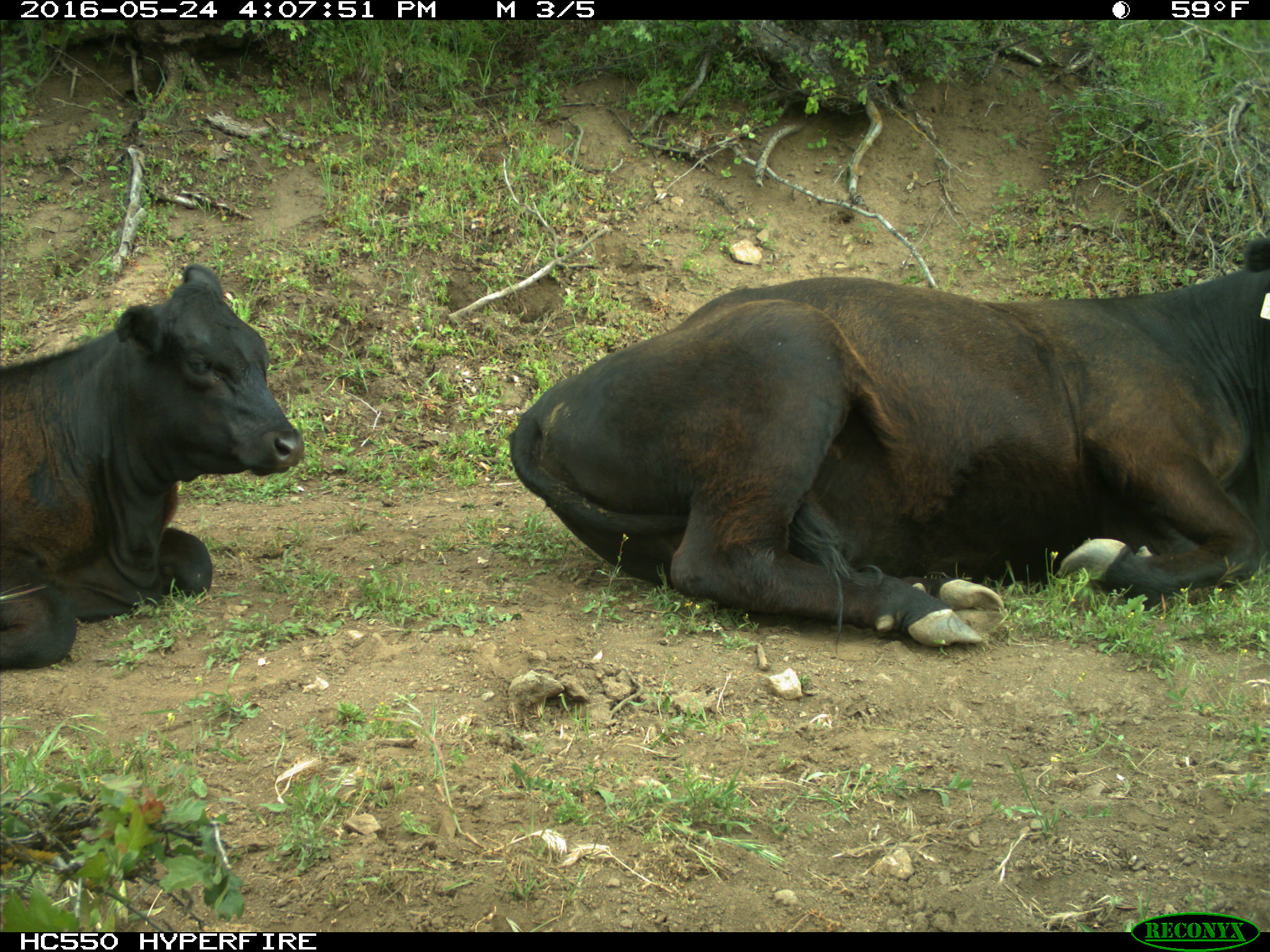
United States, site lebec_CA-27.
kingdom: Animalia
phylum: Chordata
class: Mammalia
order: Artiodactyla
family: Bovidae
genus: Bos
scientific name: Bos taurus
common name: domestic cow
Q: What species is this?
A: Bos taurus (domestic cow).